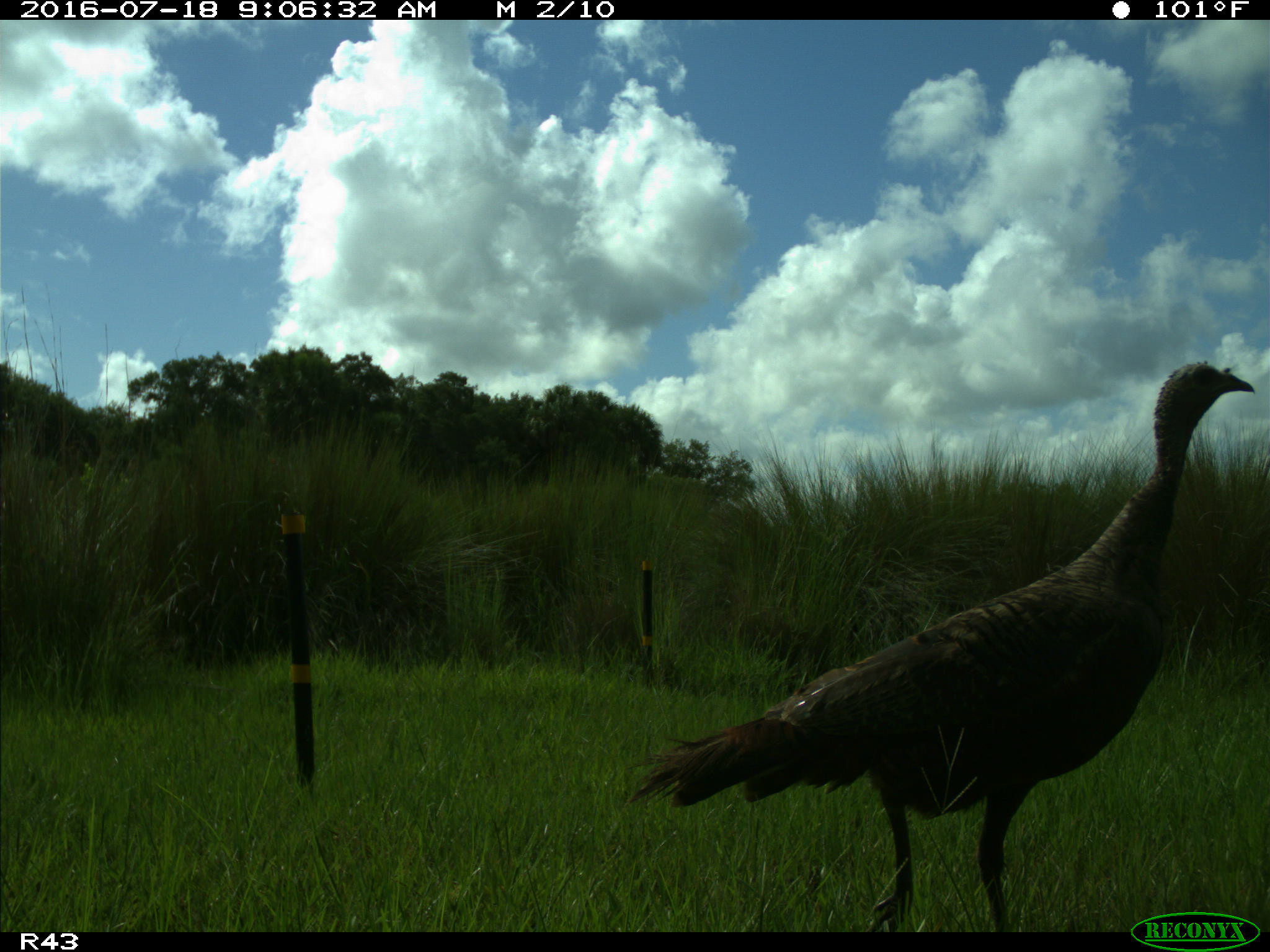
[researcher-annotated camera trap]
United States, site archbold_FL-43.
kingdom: Animalia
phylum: Chordata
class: Aves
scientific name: Aves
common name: birds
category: unidentified bird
Unidentified bird (birds) (Aves).